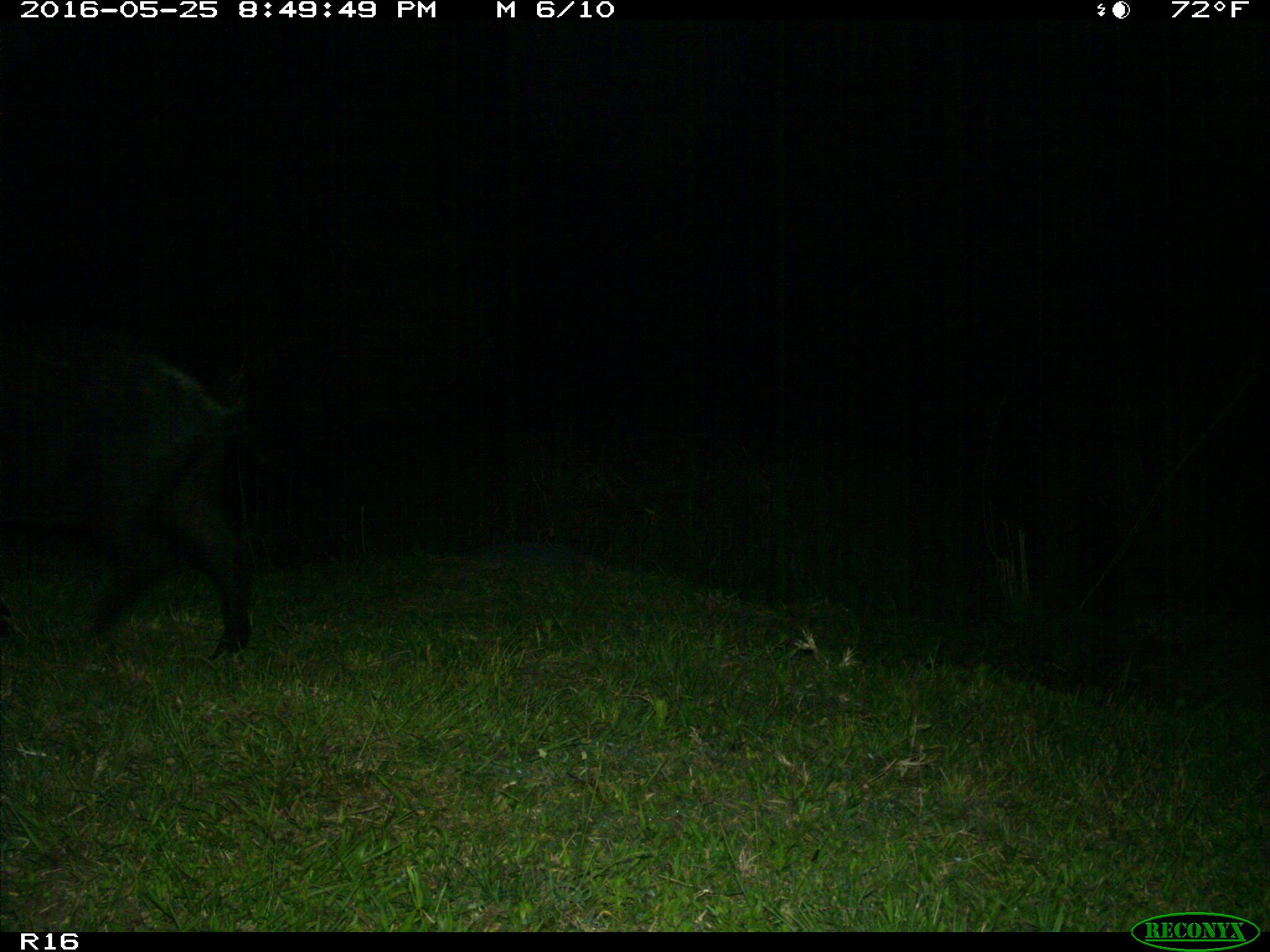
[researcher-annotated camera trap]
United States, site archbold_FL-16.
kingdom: Animalia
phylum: Chordata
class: Mammalia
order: Artiodactyla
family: Suidae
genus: Sus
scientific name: Sus scrofa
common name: wild boar